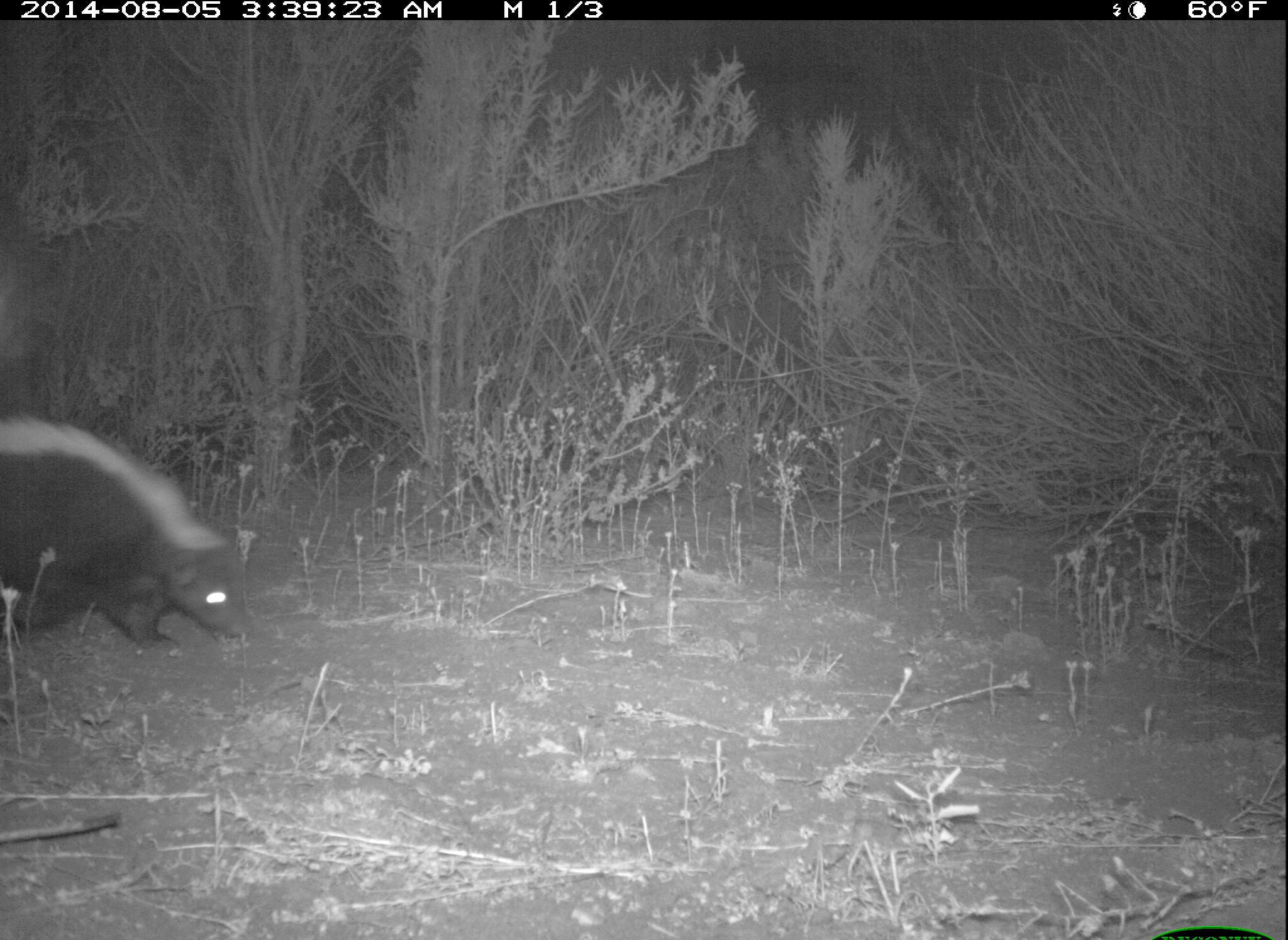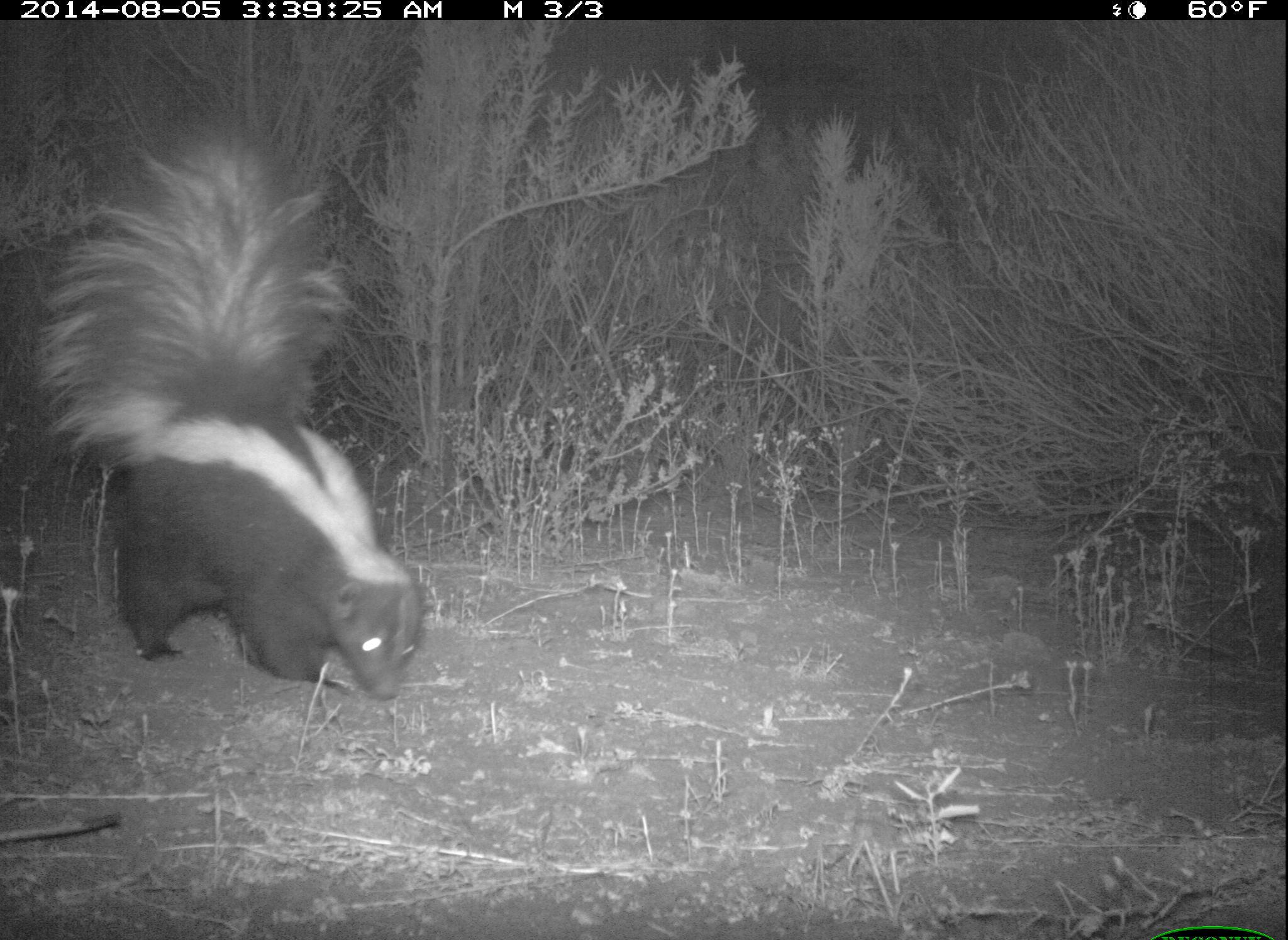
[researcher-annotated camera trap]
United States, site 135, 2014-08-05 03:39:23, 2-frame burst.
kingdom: Animalia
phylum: Chordata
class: Mammalia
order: Carnivora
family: Mephitidae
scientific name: Mephitidae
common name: skunk